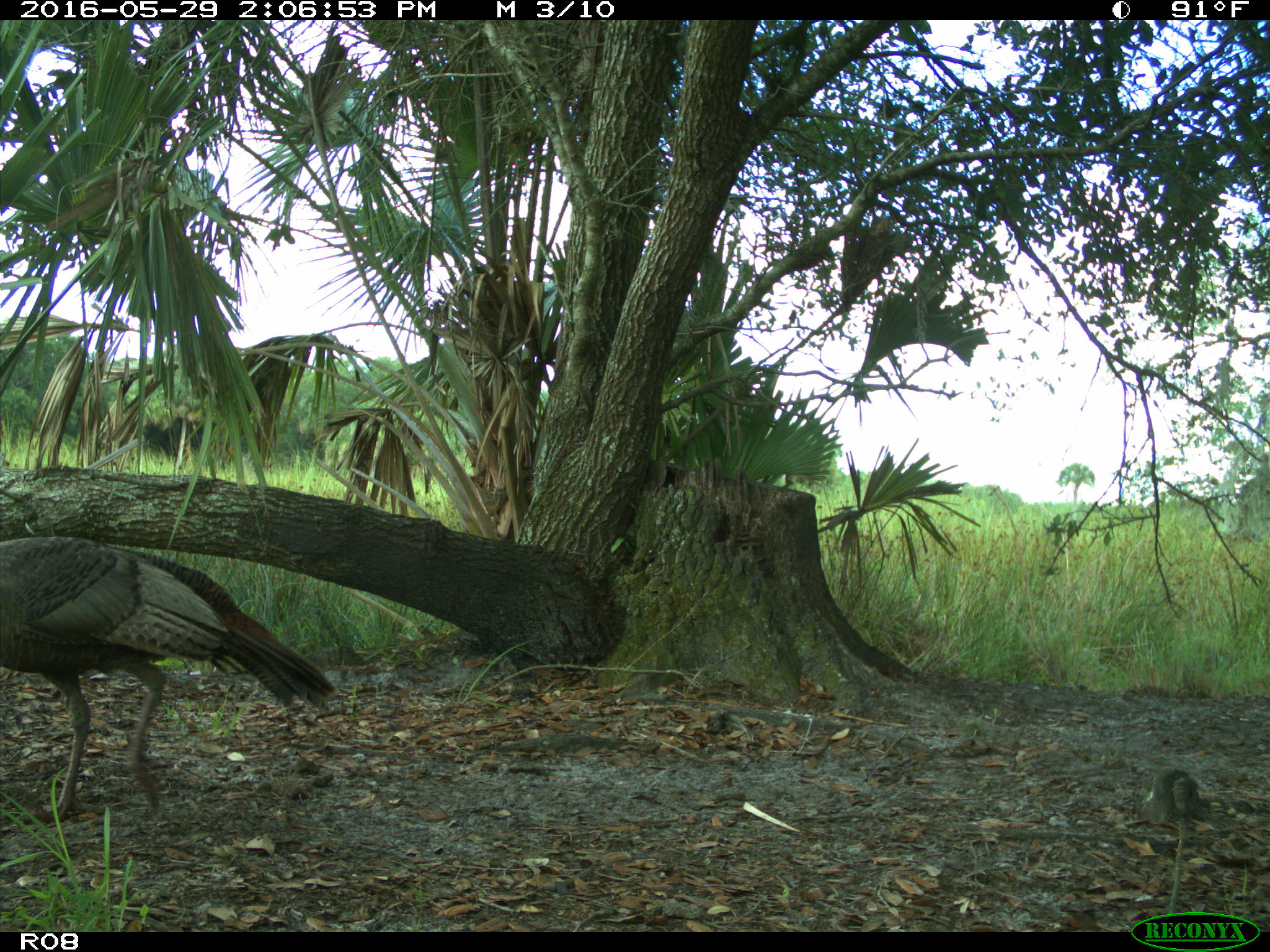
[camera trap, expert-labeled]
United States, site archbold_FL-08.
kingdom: Animalia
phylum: Chordata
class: Aves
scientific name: Aves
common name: birds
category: unidentified bird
Unidentified bird (birds) (Aves).